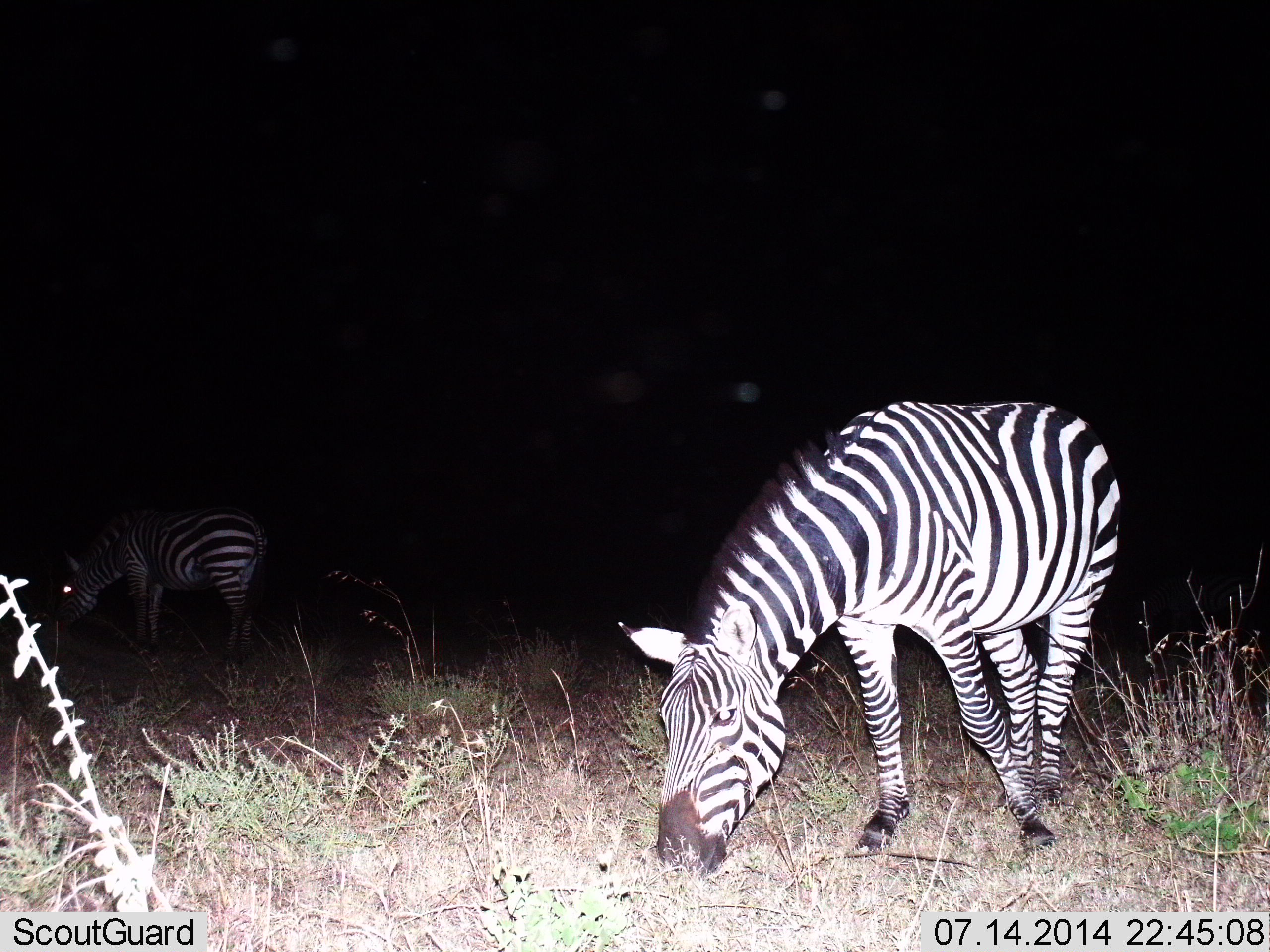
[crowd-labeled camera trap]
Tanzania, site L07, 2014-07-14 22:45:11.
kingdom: Animalia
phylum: Chordata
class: Mammalia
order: Perissodactyla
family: Equidae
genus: Equus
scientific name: Equus quagga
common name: plains zebra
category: zebra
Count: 2.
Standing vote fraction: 0%.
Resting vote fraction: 0%.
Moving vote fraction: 0%.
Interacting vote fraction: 0%.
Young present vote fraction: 0%.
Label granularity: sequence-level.